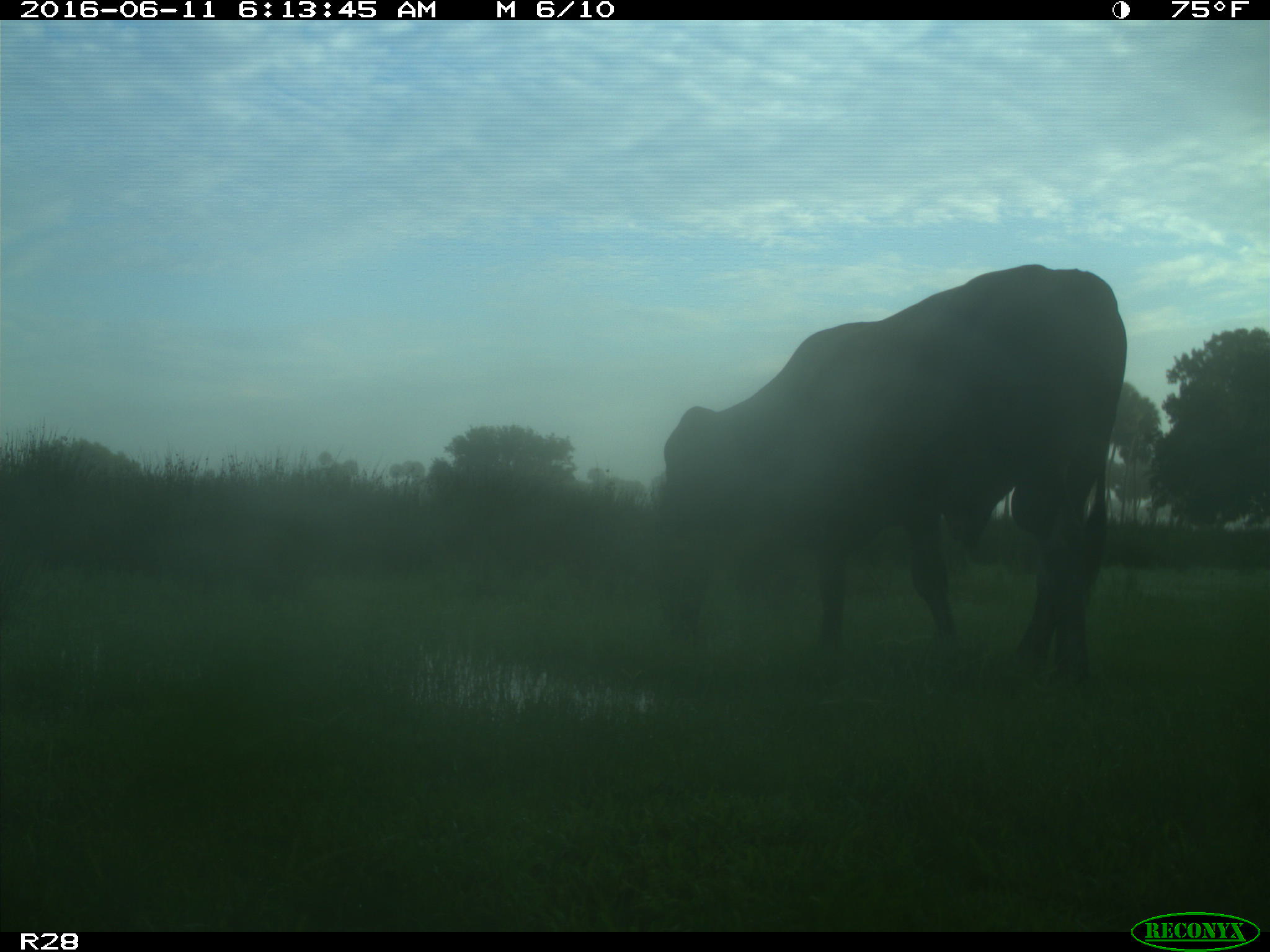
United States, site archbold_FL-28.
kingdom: Animalia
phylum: Chordata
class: Mammalia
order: Artiodactyla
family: Bovidae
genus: Bos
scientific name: Bos taurus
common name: domestic cow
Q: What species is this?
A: Bos taurus (domestic cow).